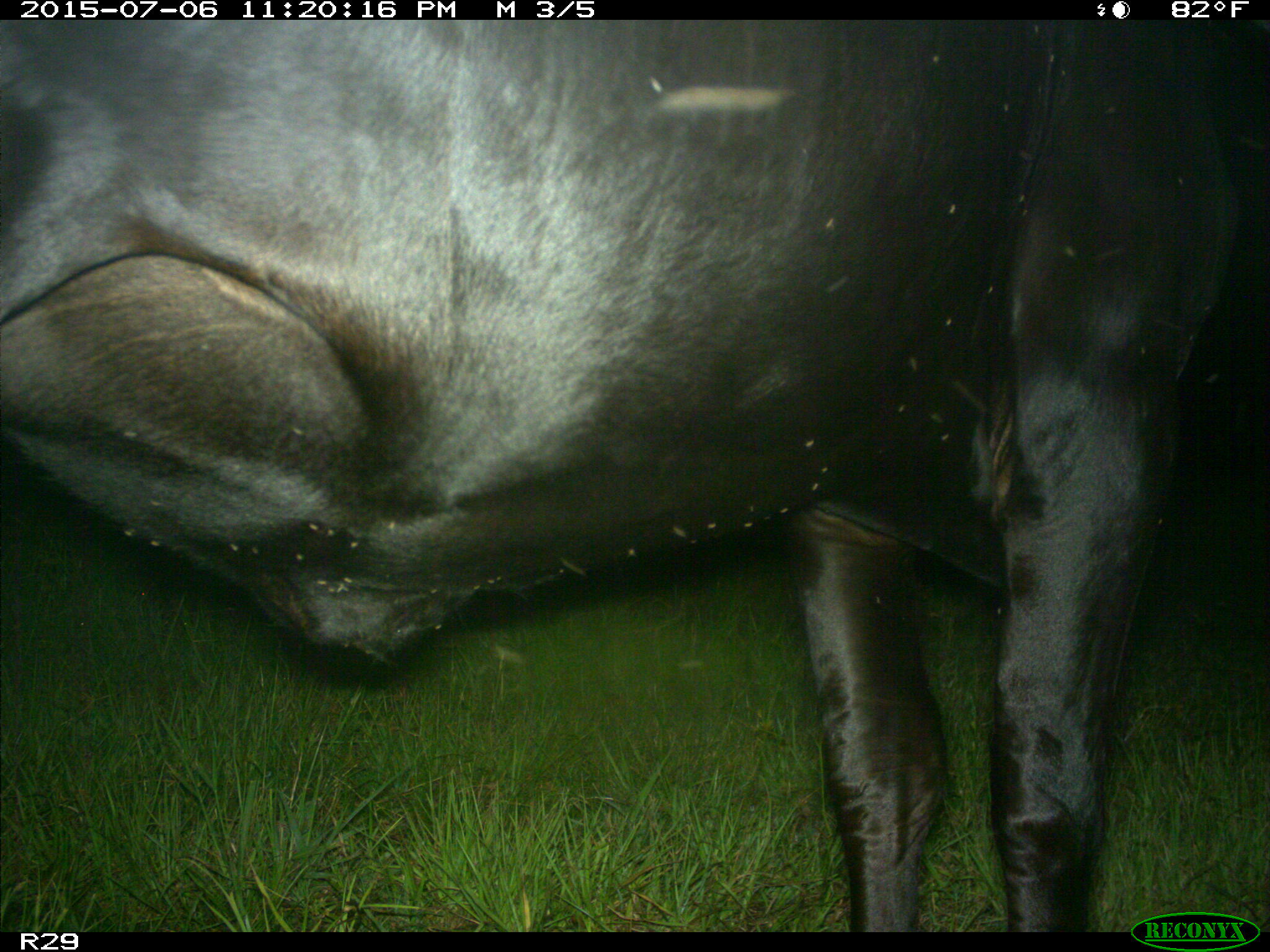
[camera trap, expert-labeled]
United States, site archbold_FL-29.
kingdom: Animalia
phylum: Chordata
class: Mammalia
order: Artiodactyla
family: Bovidae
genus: Bos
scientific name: Bos taurus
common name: domestic cow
Bos taurus (domestic cow).